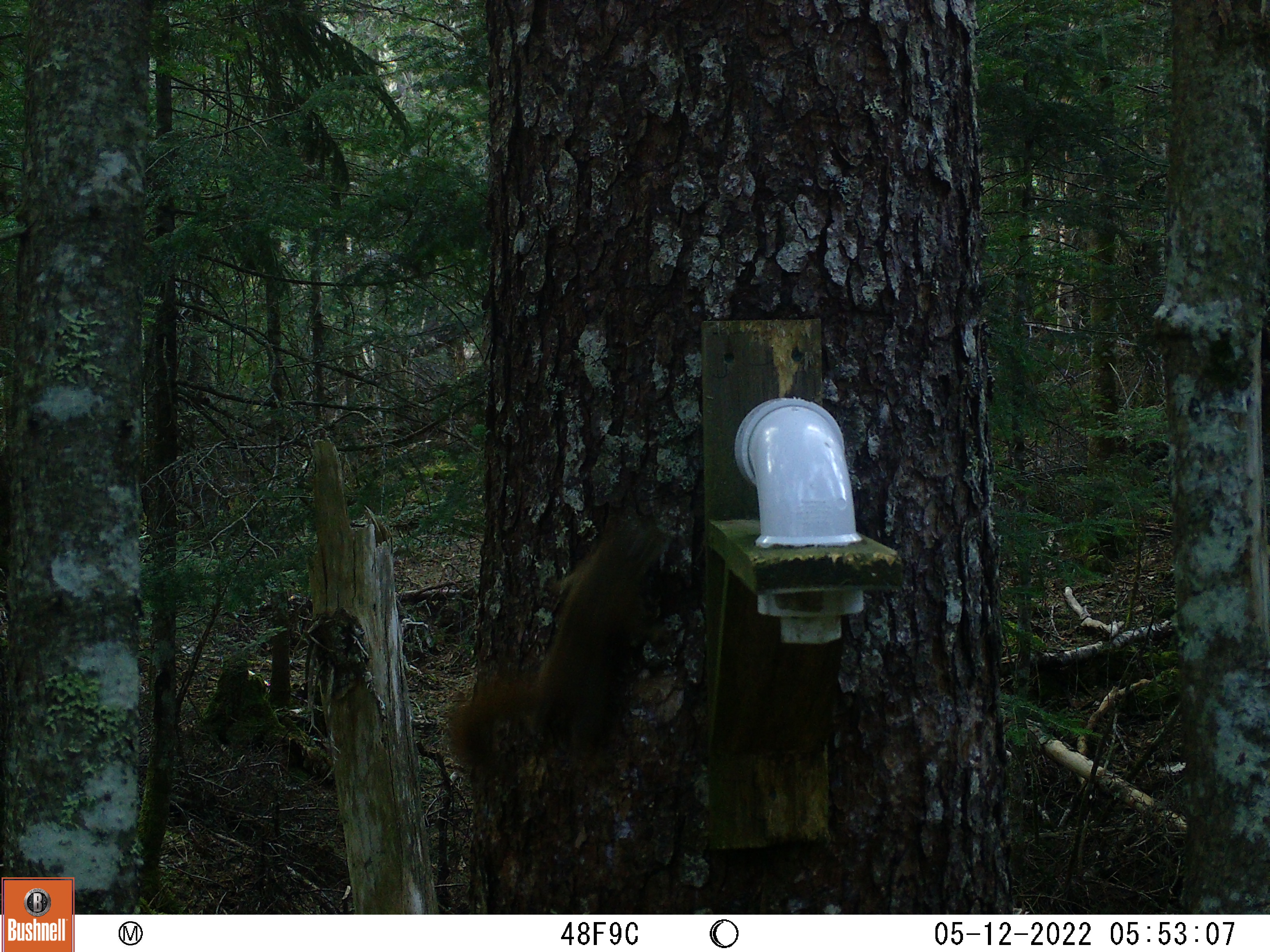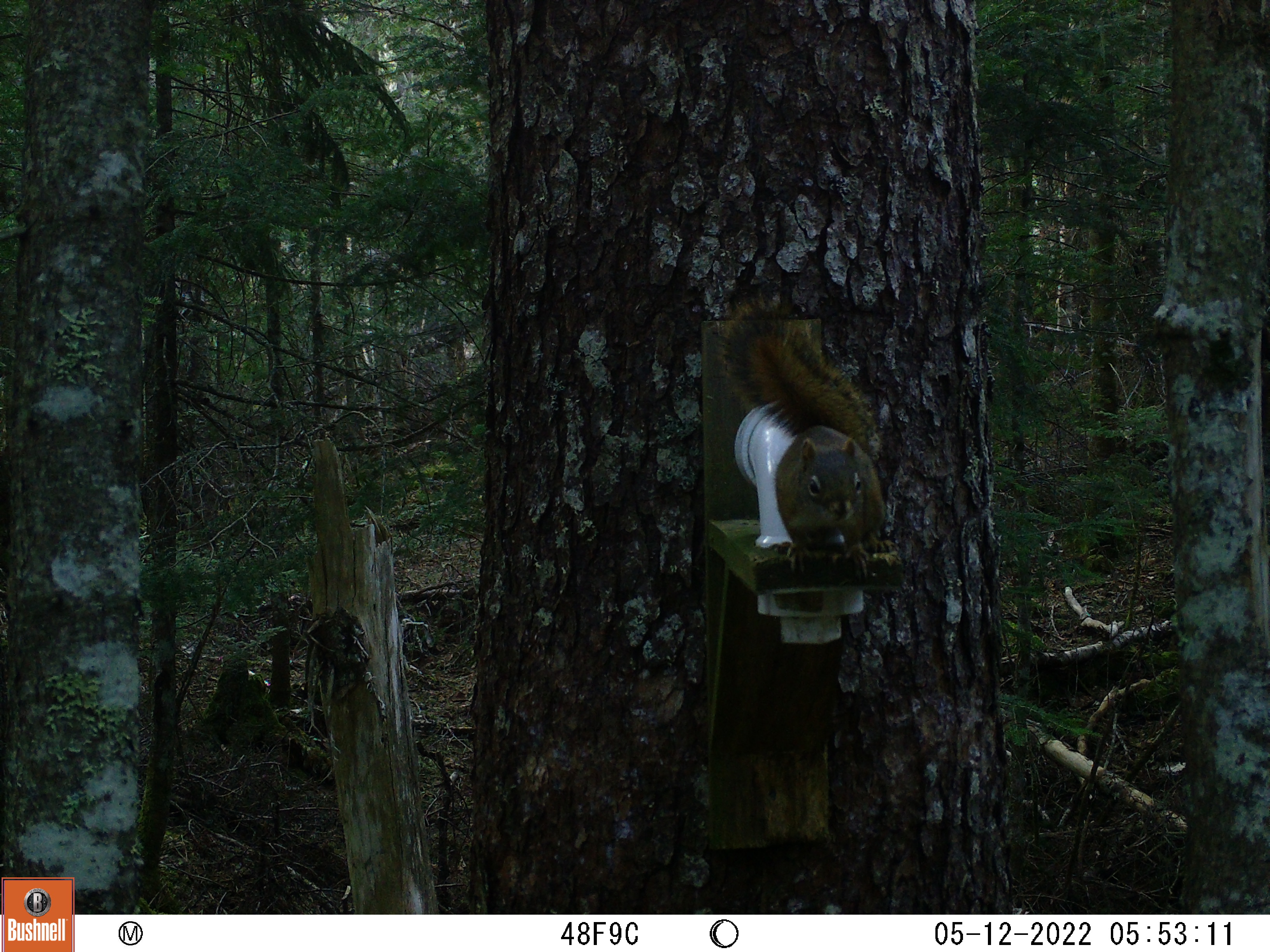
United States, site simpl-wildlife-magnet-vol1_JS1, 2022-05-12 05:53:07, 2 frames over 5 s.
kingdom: Animalia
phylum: Chordata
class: Mammalia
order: Rodentia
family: Sciuridae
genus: Tamiasciurus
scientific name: Tamiasciurus hudsonicus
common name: red squirrel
Red squirrel (Tamiasciurus hudsonicus).